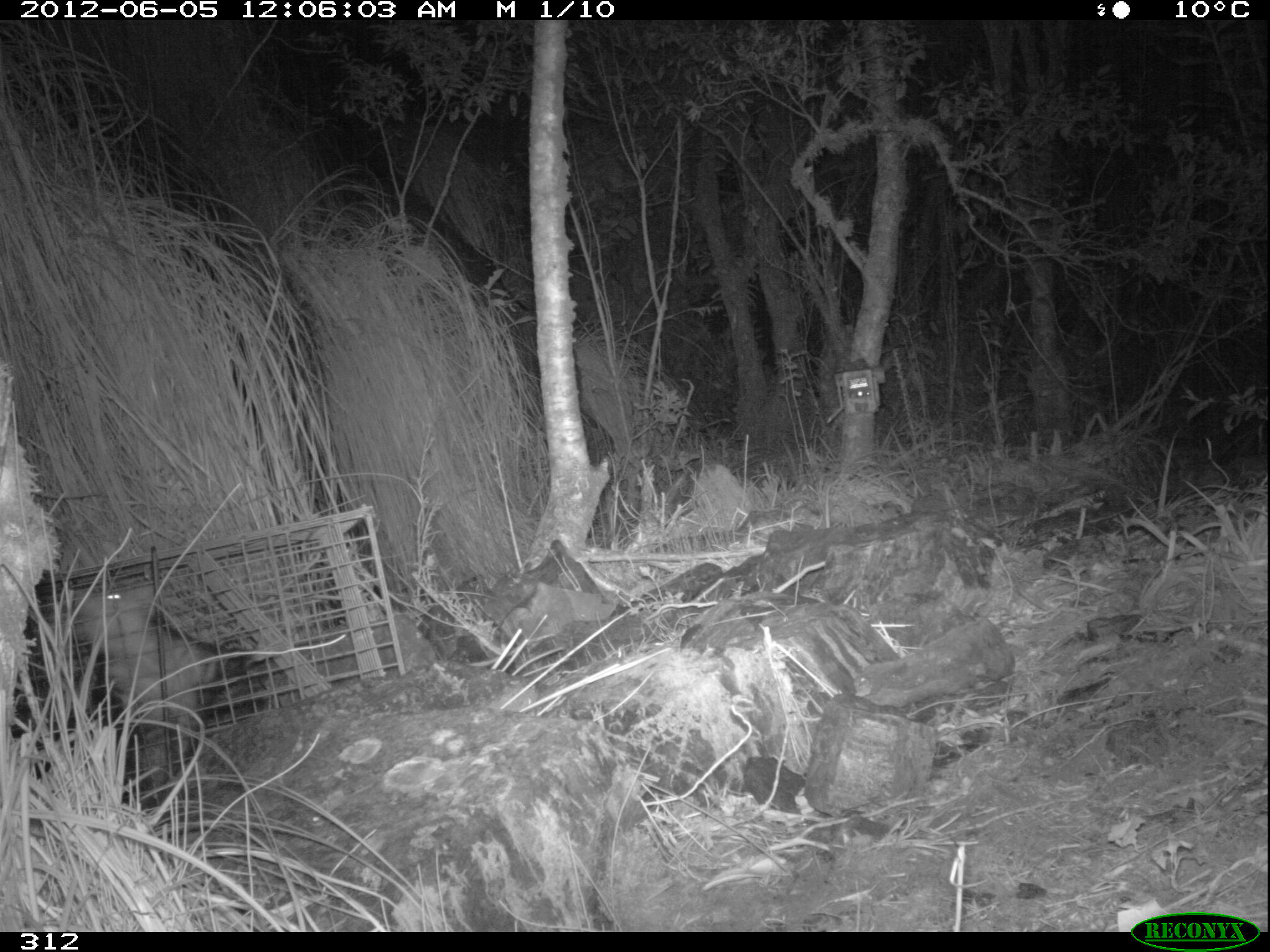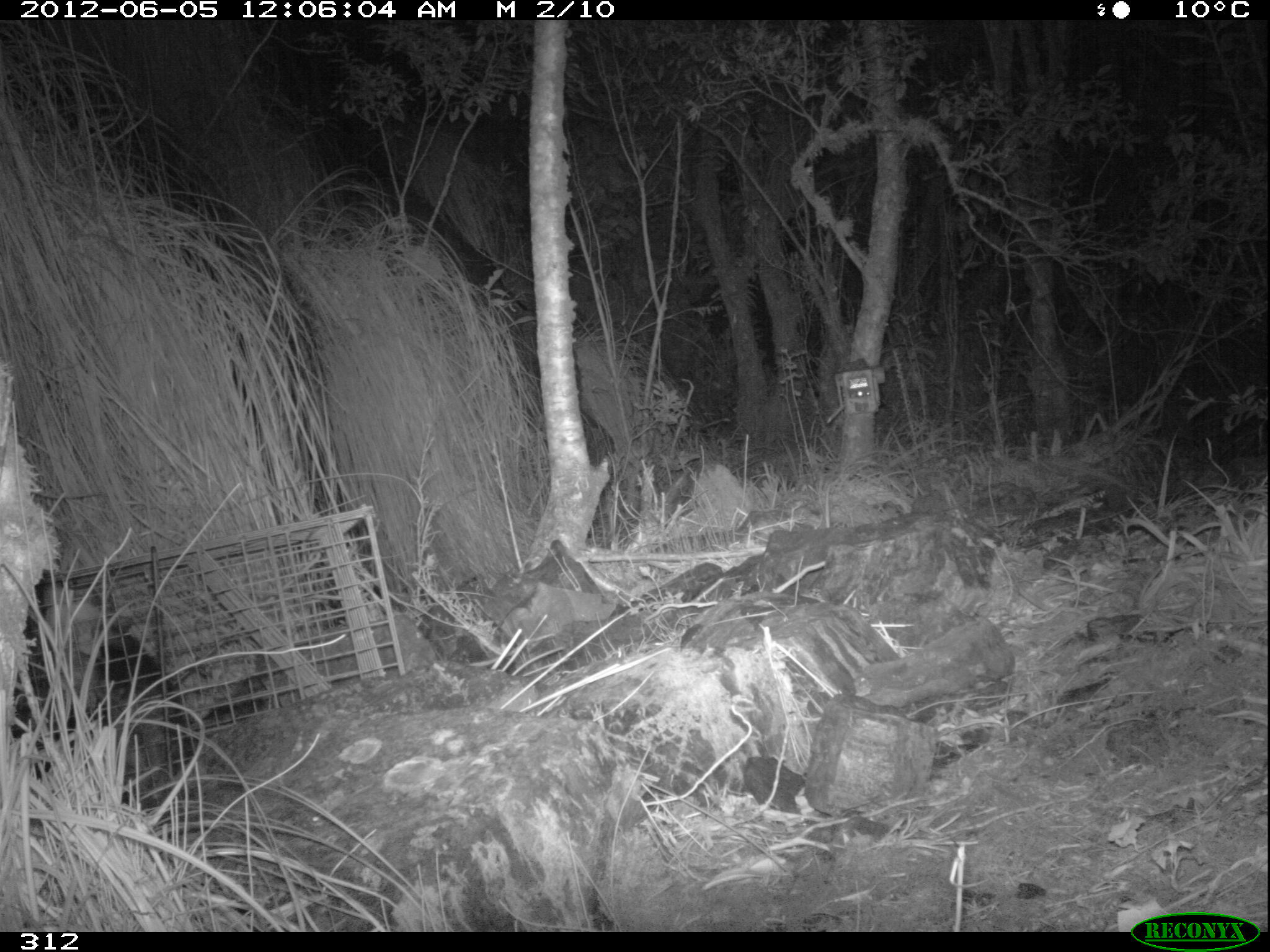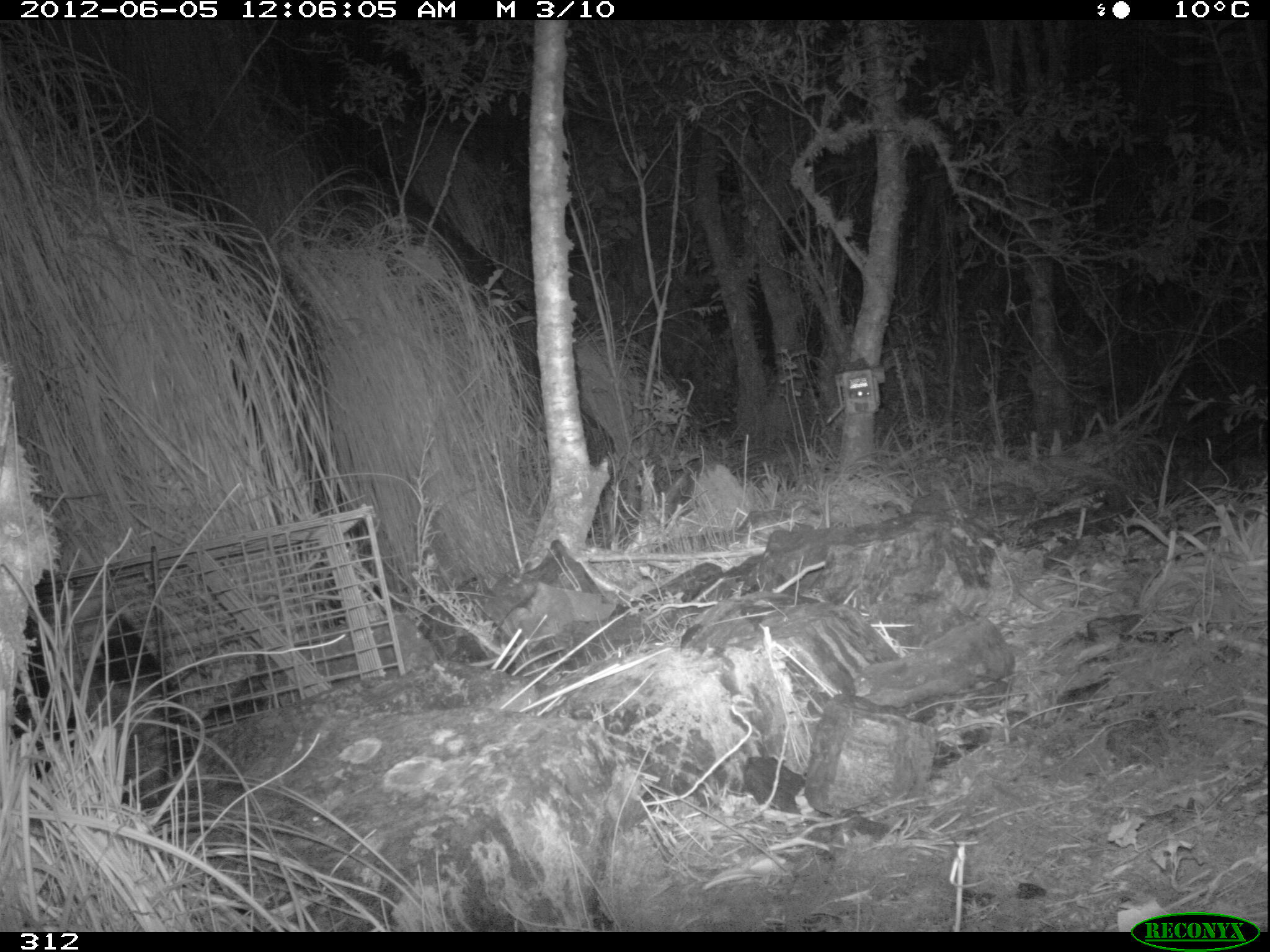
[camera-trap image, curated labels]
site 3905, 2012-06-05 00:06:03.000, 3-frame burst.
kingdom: Animalia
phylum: Chordata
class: Mammalia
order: Didelphimorphia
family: Didelphidae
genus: Didelphis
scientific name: Didelphis pernigra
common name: andean white-eared opossum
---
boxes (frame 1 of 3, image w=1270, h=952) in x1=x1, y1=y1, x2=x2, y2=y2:
didelphis pernigra: x1=59, y1=577, x2=290, y2=807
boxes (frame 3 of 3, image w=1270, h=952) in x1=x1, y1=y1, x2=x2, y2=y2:
didelphis pernigra: x1=12, y1=574, x2=188, y2=812